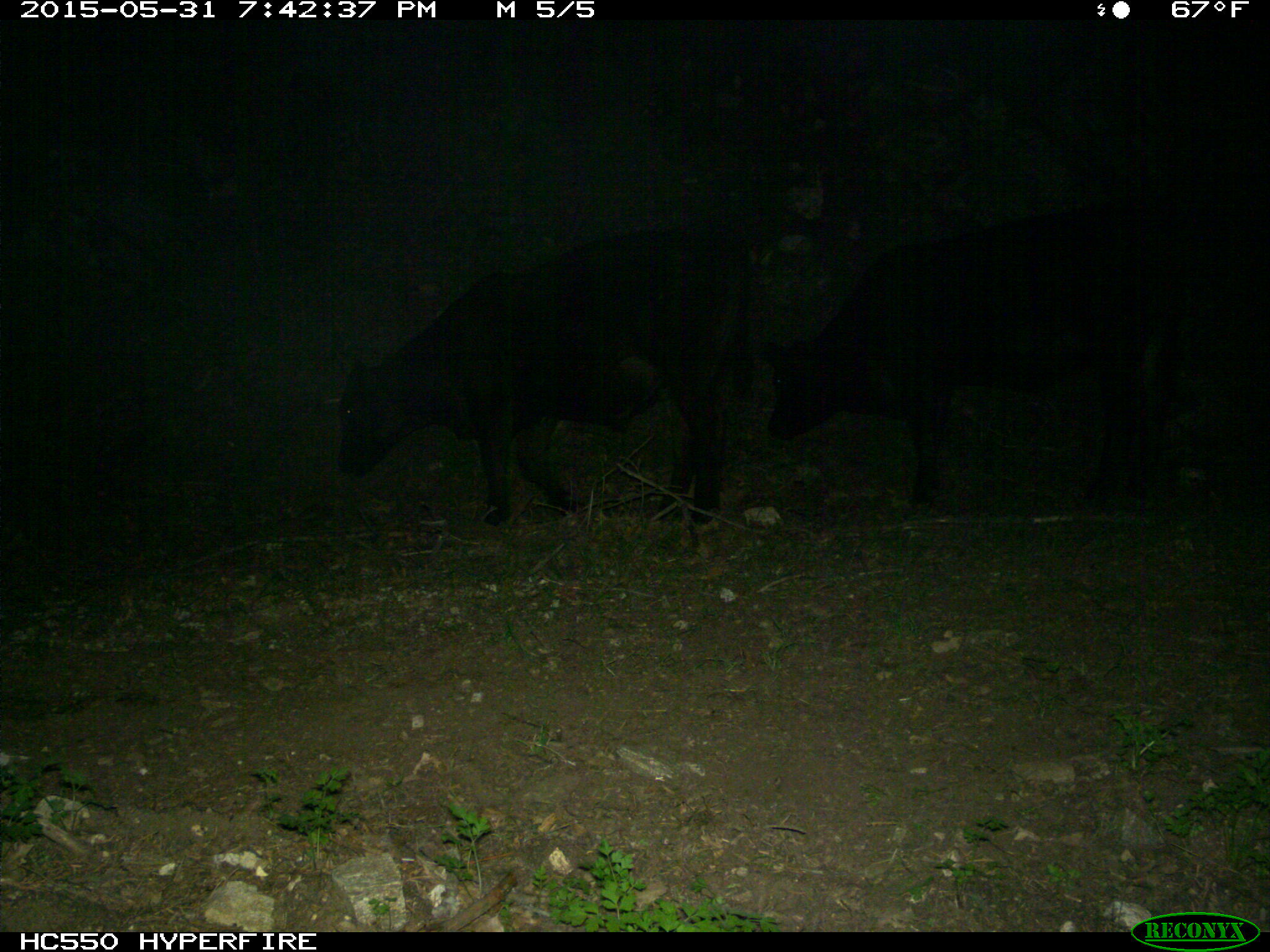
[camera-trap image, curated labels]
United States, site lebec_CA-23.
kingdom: Animalia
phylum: Chordata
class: Mammalia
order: Artiodactyla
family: Bovidae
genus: Bos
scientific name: Bos taurus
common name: domestic cow